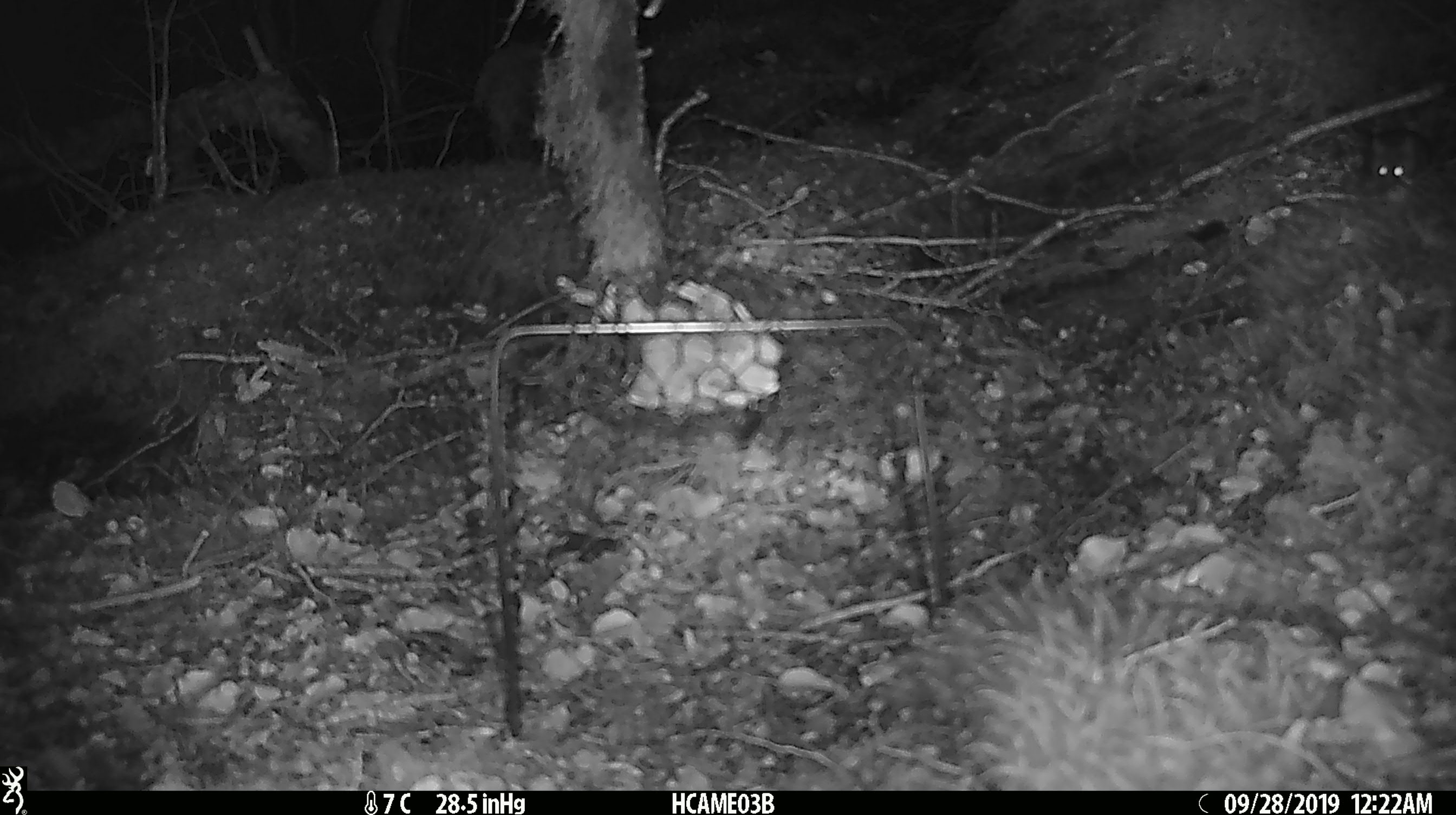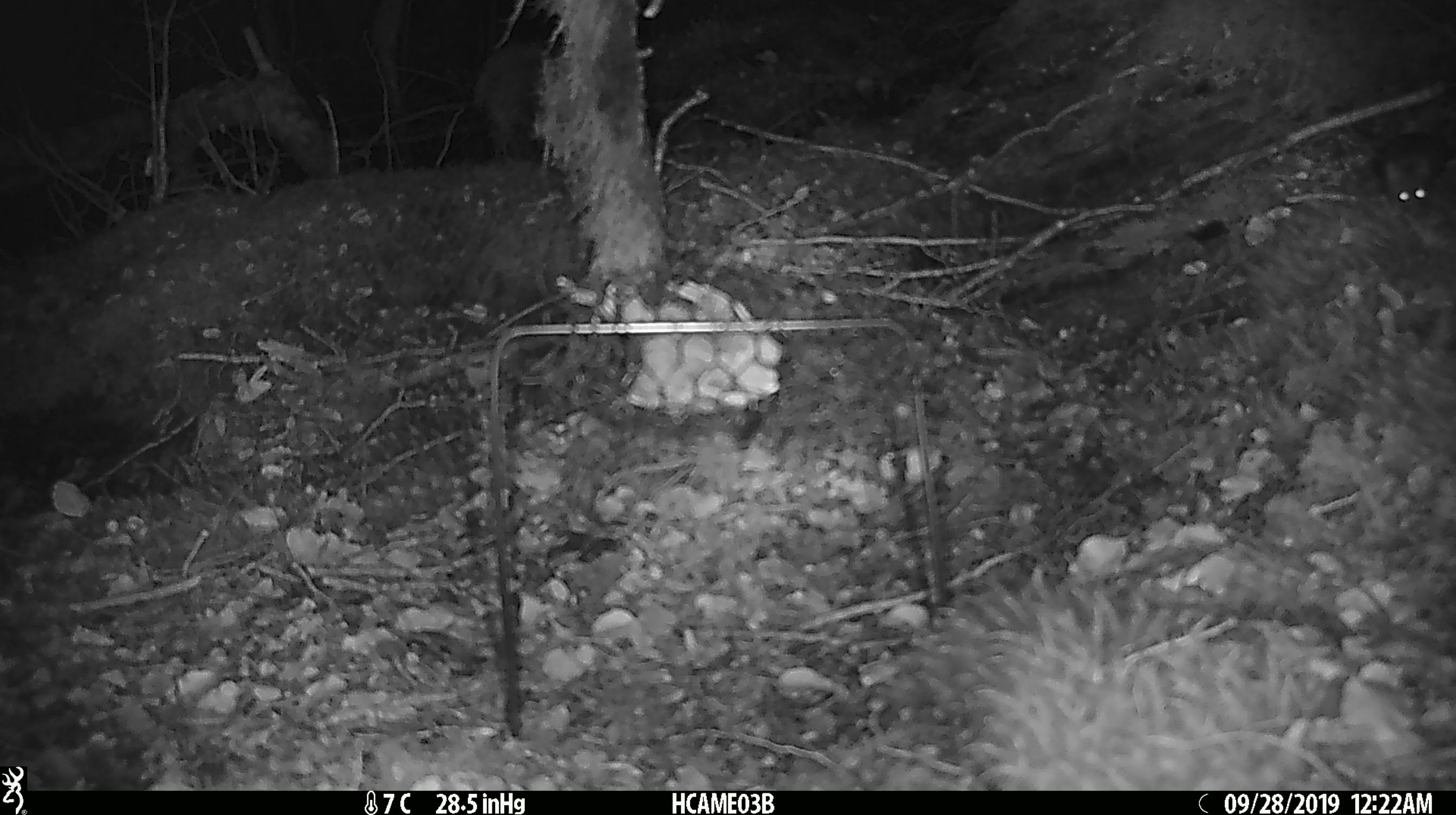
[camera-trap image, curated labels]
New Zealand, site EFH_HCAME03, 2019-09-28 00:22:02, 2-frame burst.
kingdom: Animalia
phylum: Chordata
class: Mammalia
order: Rodentia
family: Muridae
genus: Mus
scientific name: Mus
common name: mouse